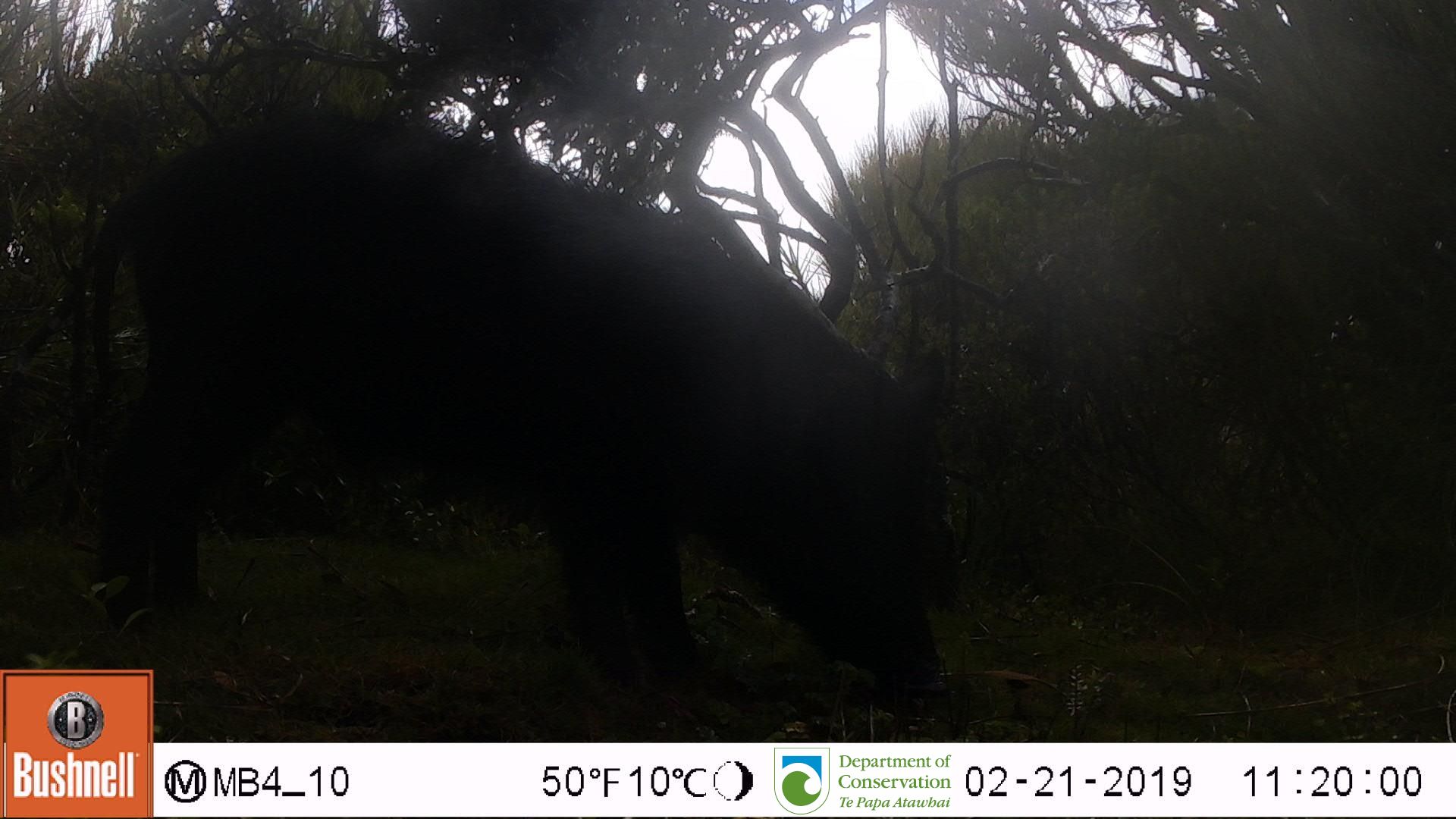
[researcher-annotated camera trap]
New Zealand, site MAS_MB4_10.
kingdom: Animalia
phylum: Chordata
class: Mammalia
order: Artiodactyla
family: Suidae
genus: Sus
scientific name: Sus scrofa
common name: pig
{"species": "pig (Sus scrofa)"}